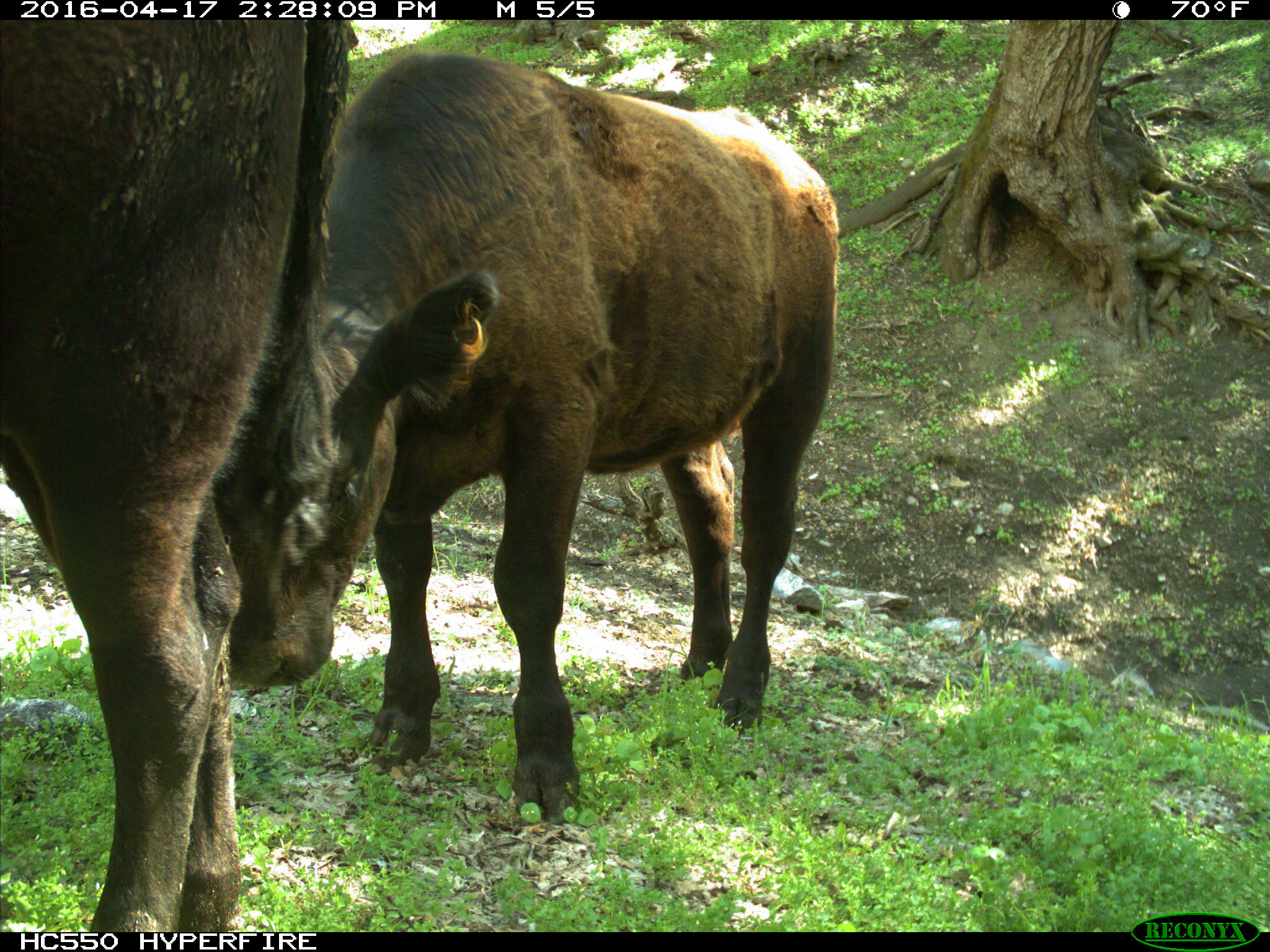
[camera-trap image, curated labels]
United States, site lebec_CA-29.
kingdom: Animalia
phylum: Chordata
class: Mammalia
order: Artiodactyla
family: Bovidae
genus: Bos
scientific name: Bos taurus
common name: domestic cow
Bos taurus (domestic cow).